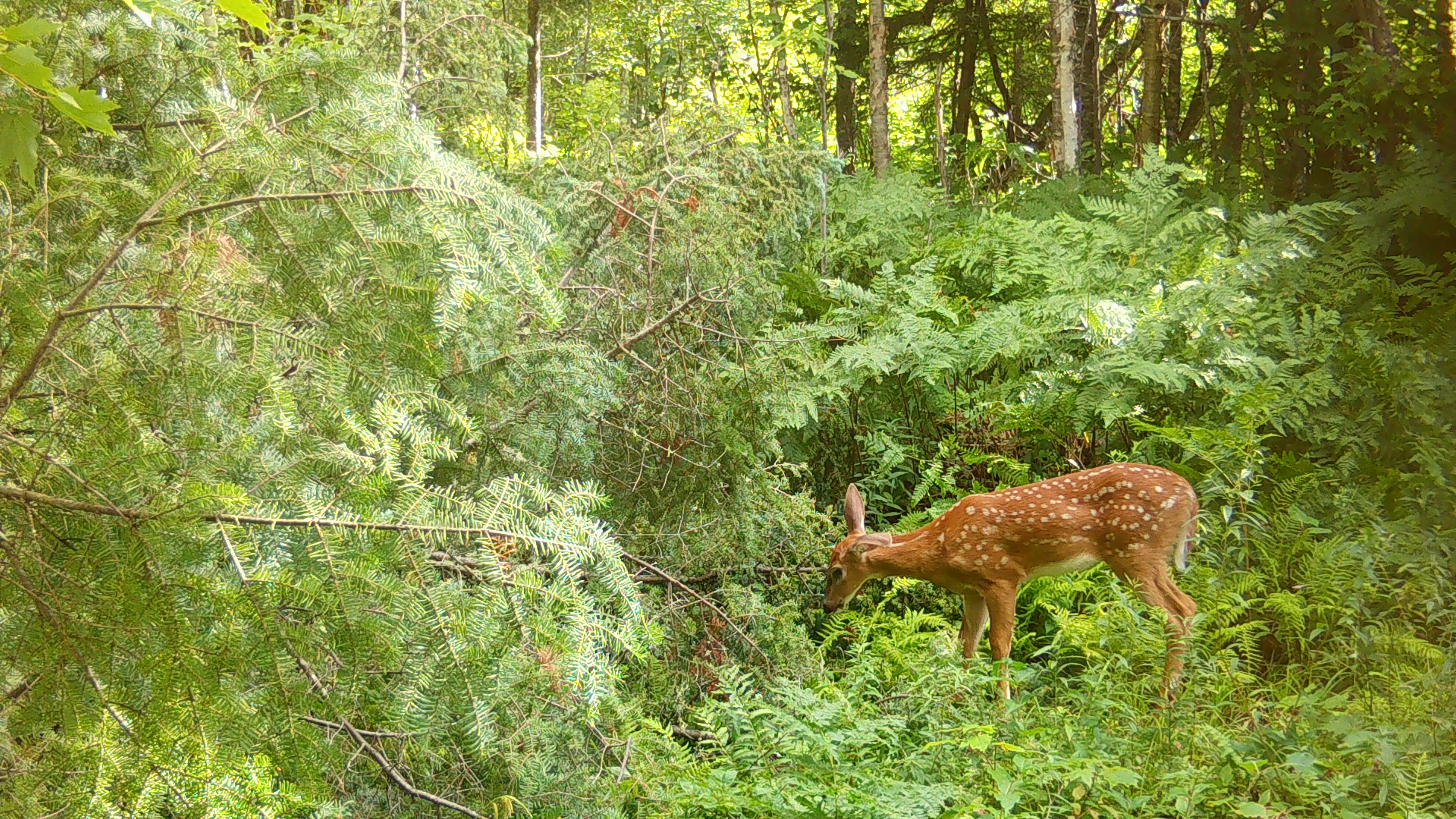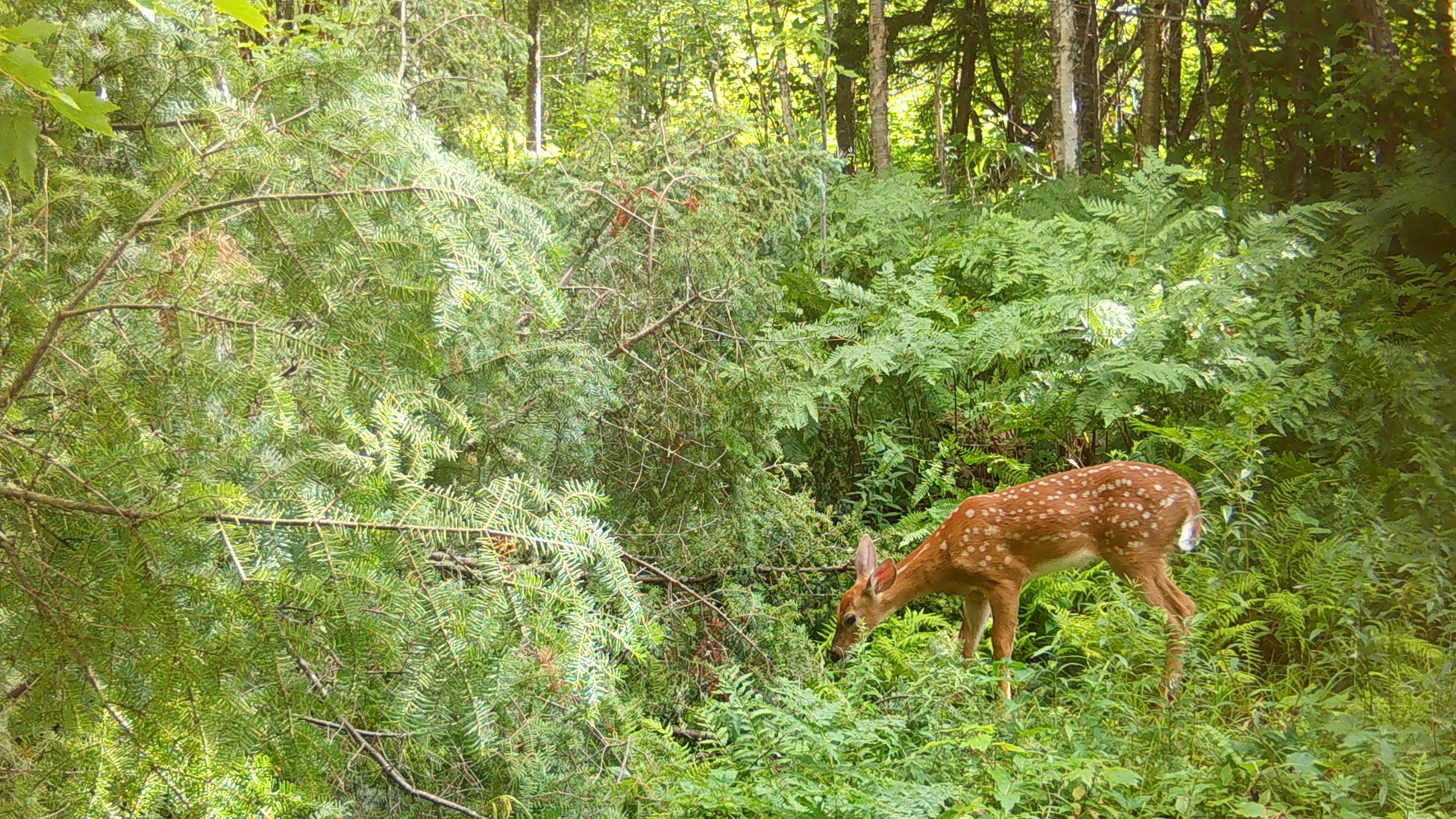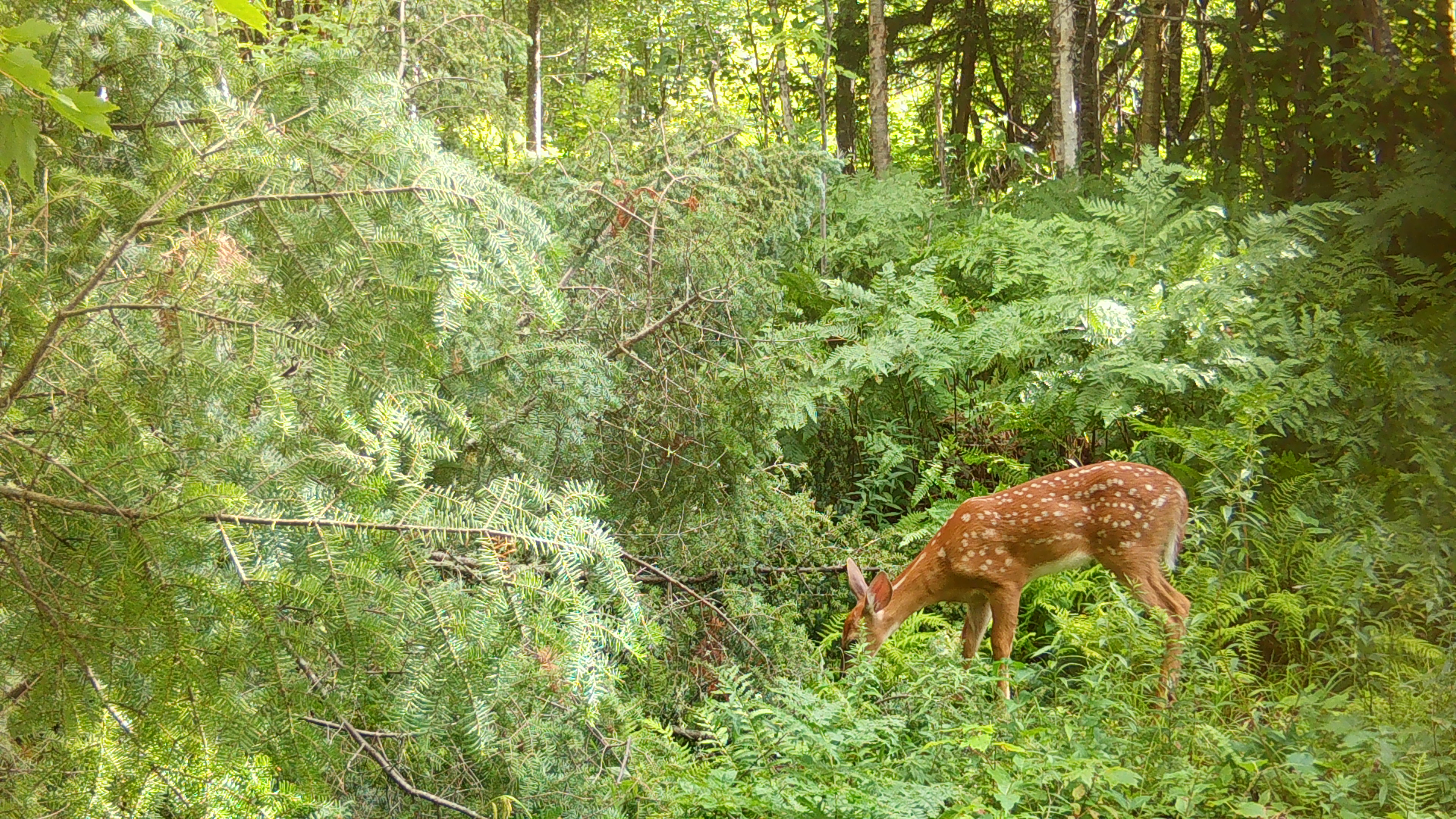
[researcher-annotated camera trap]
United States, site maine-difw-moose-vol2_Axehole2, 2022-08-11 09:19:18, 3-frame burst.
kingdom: Animalia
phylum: Chordata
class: Mammalia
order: Artiodactyla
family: Cervidae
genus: Odocoileus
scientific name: Odocoileus virginianus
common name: white-tailed deer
White-tailed deer (Odocoileus virginianus).